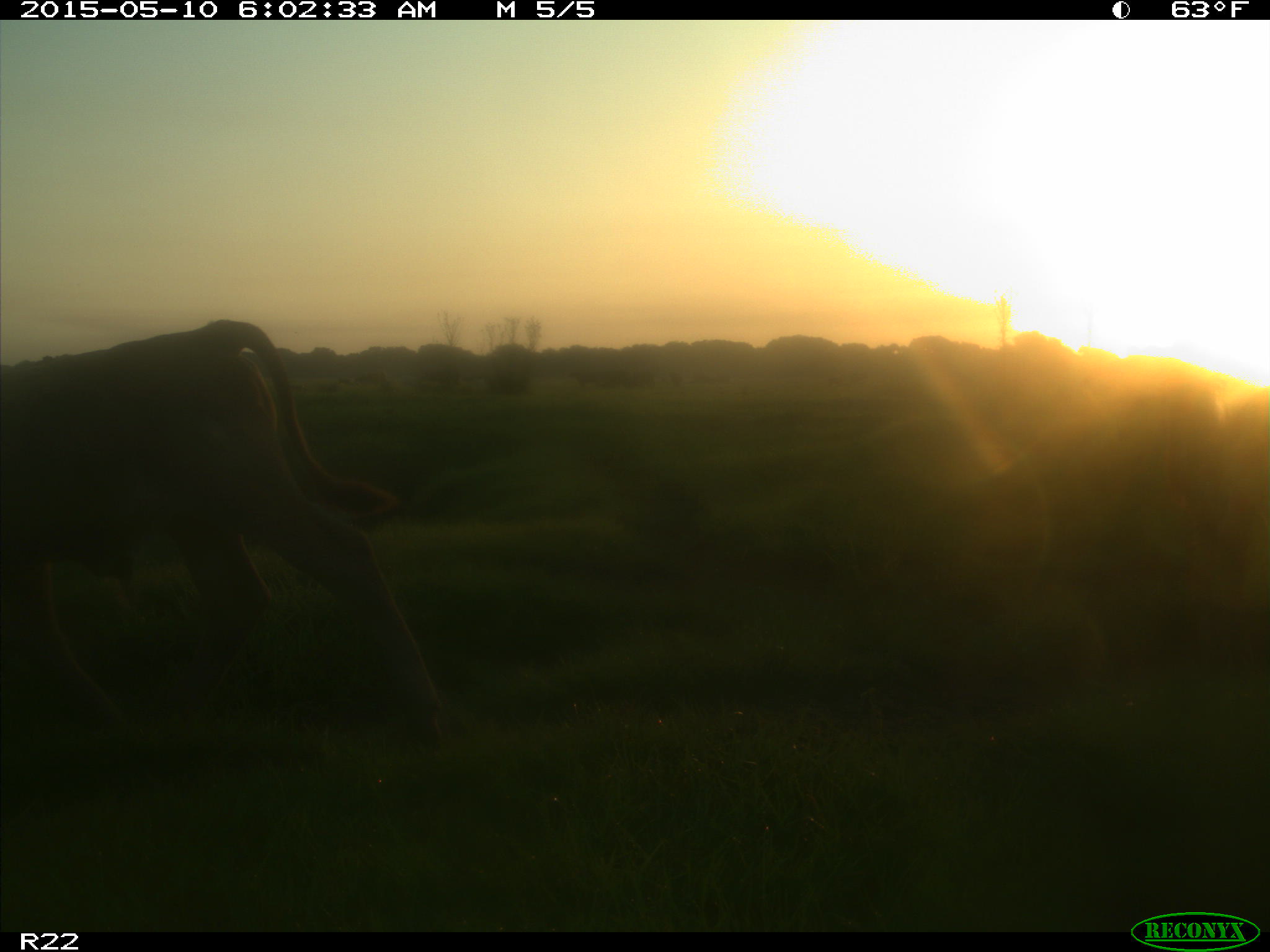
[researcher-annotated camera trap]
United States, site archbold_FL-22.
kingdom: Animalia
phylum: Chordata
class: Mammalia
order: Artiodactyla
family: Bovidae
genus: Bos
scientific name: Bos taurus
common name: domestic cow